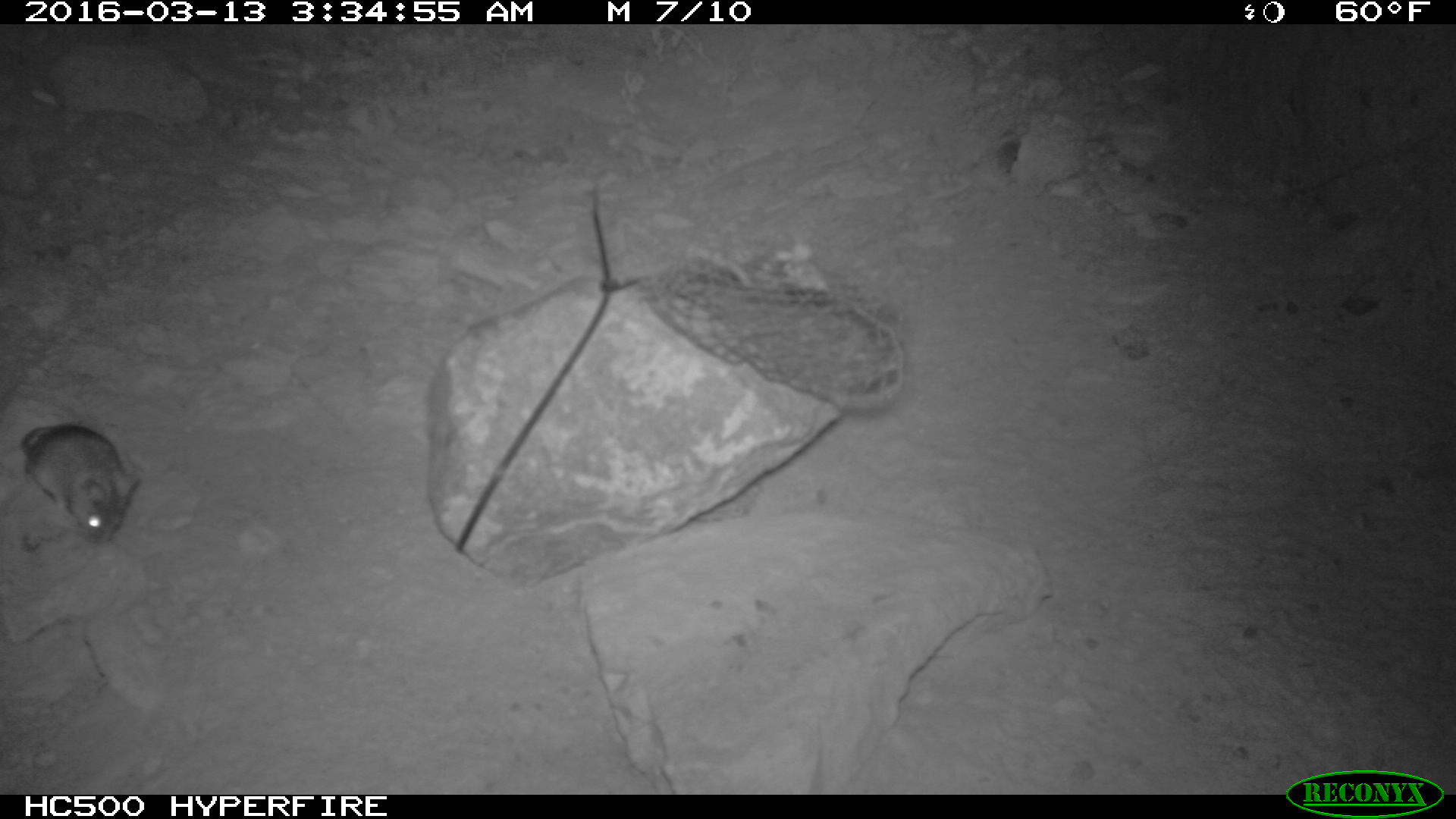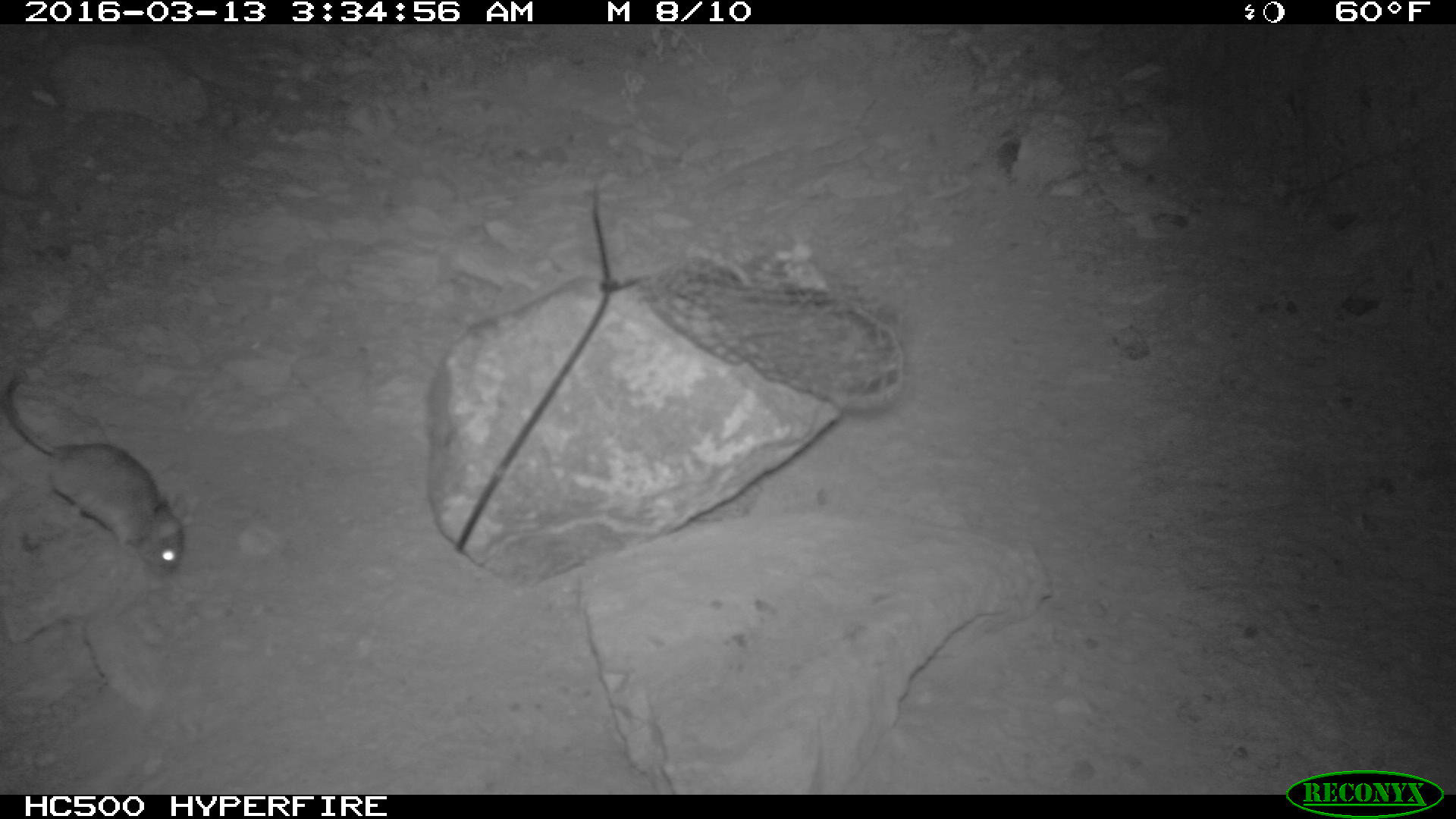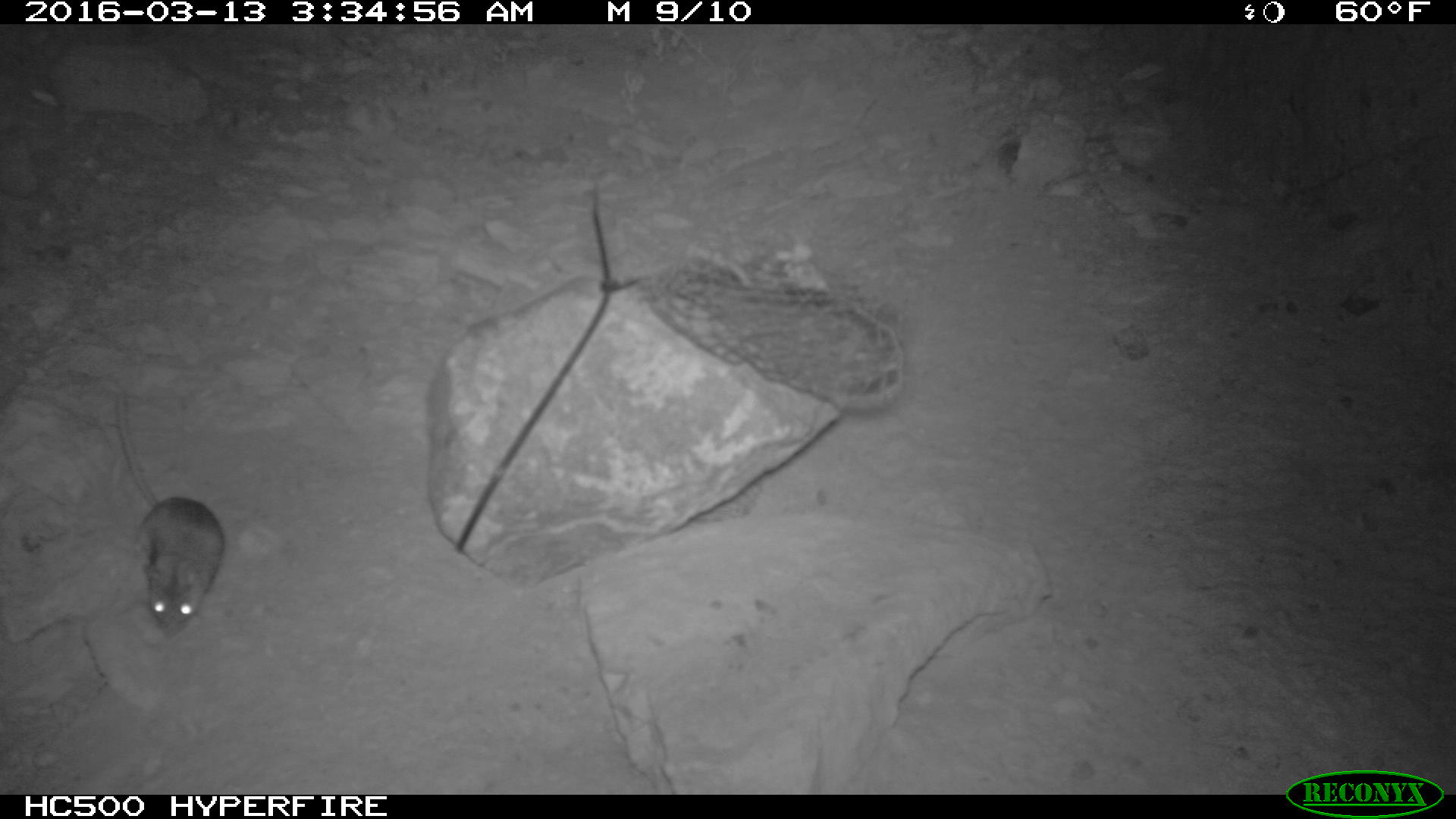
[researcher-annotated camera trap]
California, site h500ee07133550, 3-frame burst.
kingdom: Animalia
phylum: Chordata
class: Mammalia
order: Rodentia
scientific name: Rodentia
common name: rodent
Rodent (Rodentia).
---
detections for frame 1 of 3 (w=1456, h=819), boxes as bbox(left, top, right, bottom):
rodent: bbox(19, 421, 142, 545)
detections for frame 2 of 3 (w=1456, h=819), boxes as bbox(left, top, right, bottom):
rodent: bbox(3, 375, 186, 577)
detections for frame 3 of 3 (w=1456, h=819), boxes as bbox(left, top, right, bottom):
rodent: bbox(112, 391, 223, 639)